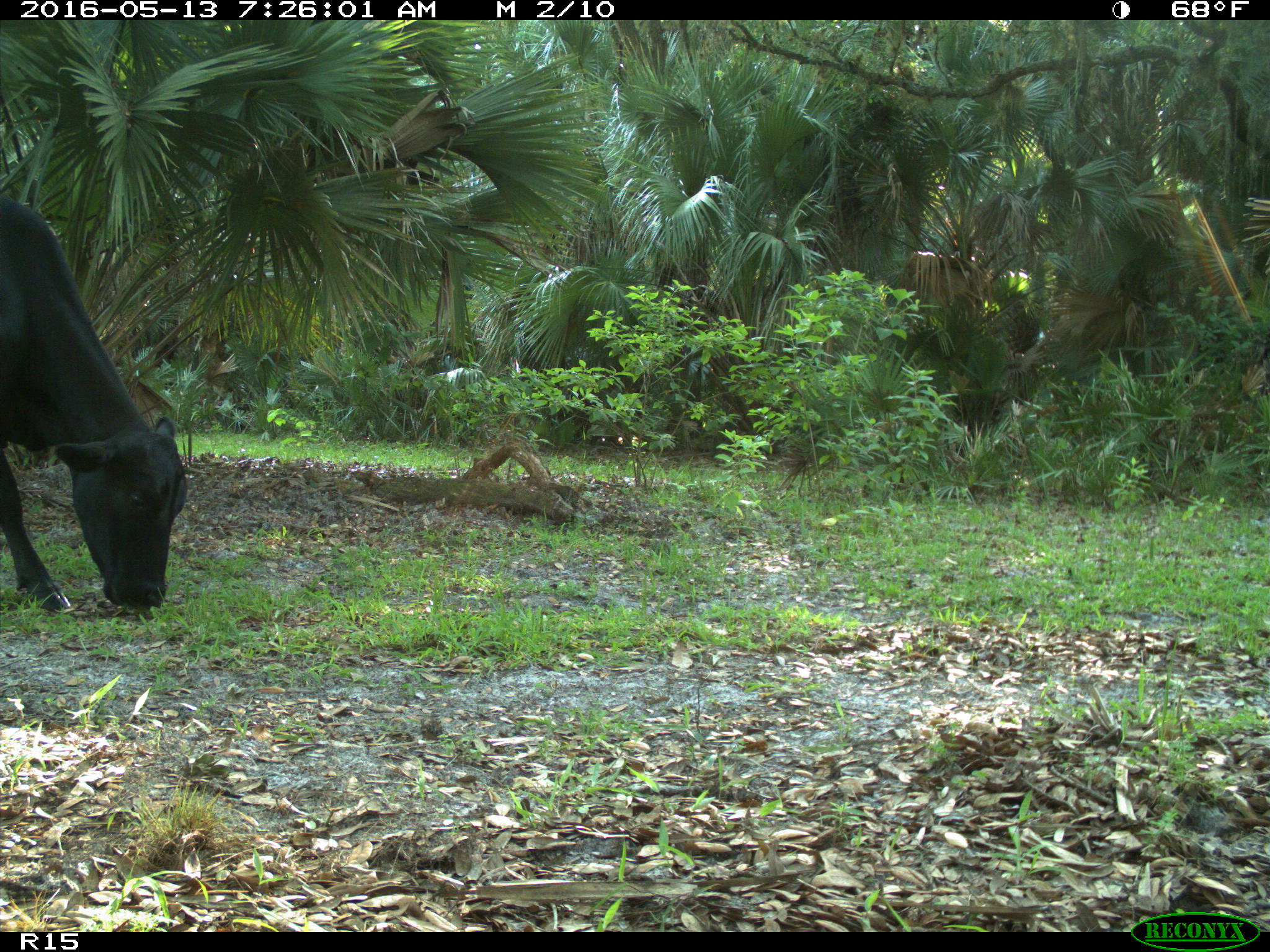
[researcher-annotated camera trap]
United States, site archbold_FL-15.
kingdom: Animalia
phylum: Chordata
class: Mammalia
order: Artiodactyla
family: Bovidae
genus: Bos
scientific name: Bos taurus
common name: domestic cow